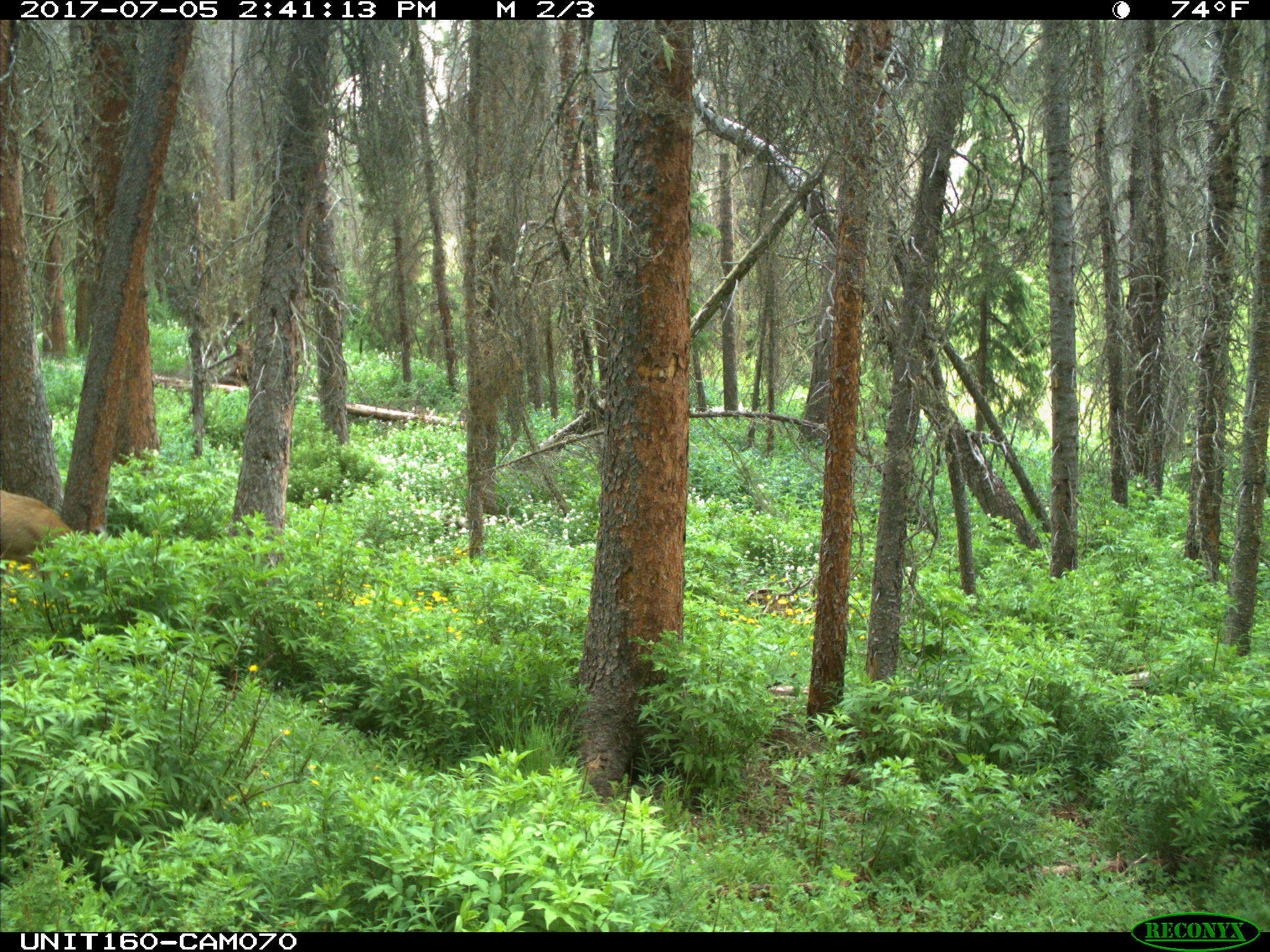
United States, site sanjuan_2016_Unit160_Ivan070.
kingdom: Animalia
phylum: Chordata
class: Mammalia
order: Artiodactyla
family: Cervidae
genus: Odocoileus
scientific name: Odocoileus hemionus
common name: mule deer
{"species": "Odocoileus hemionus (mule deer)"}